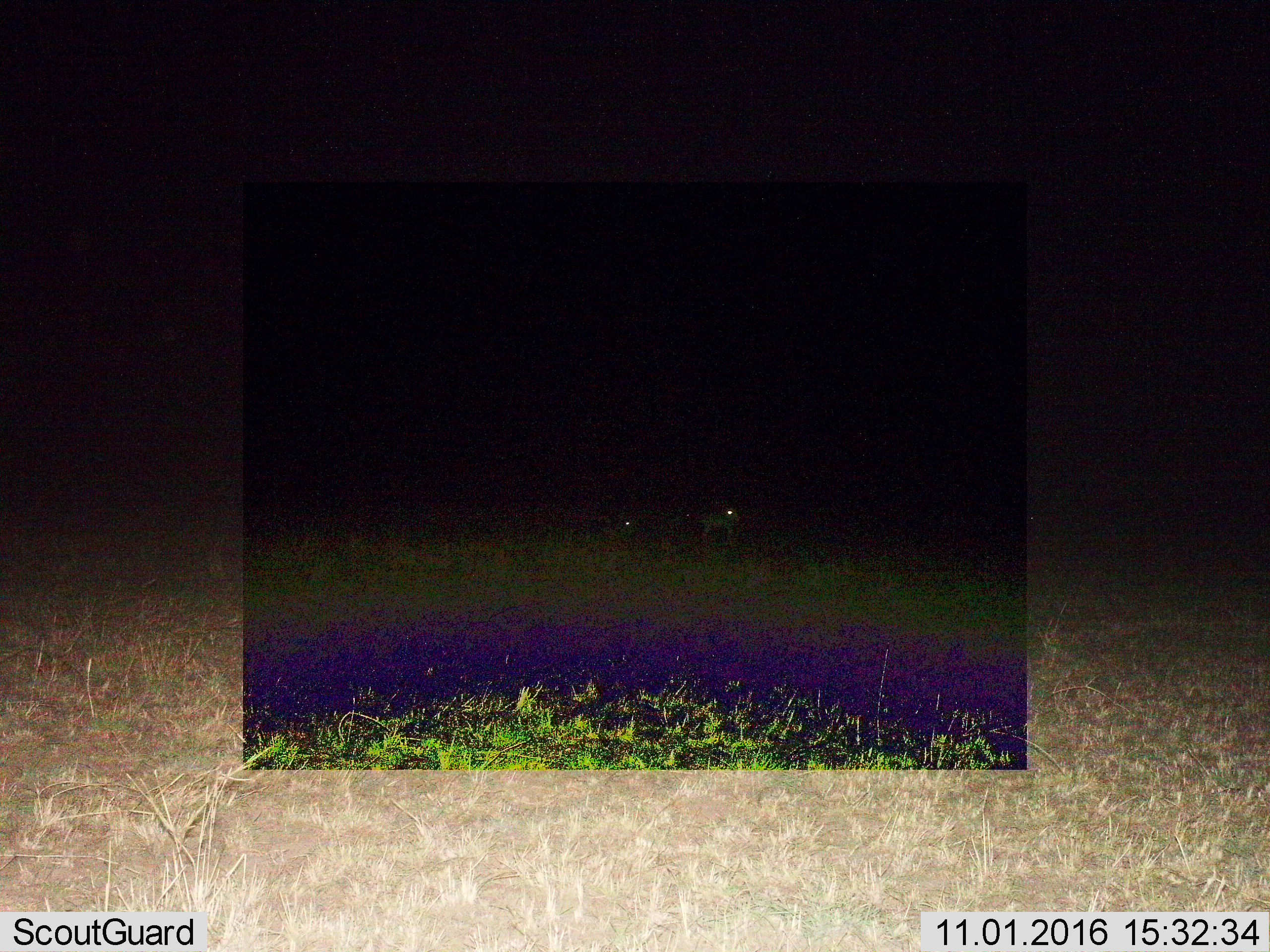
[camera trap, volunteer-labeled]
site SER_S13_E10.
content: unidentified animal